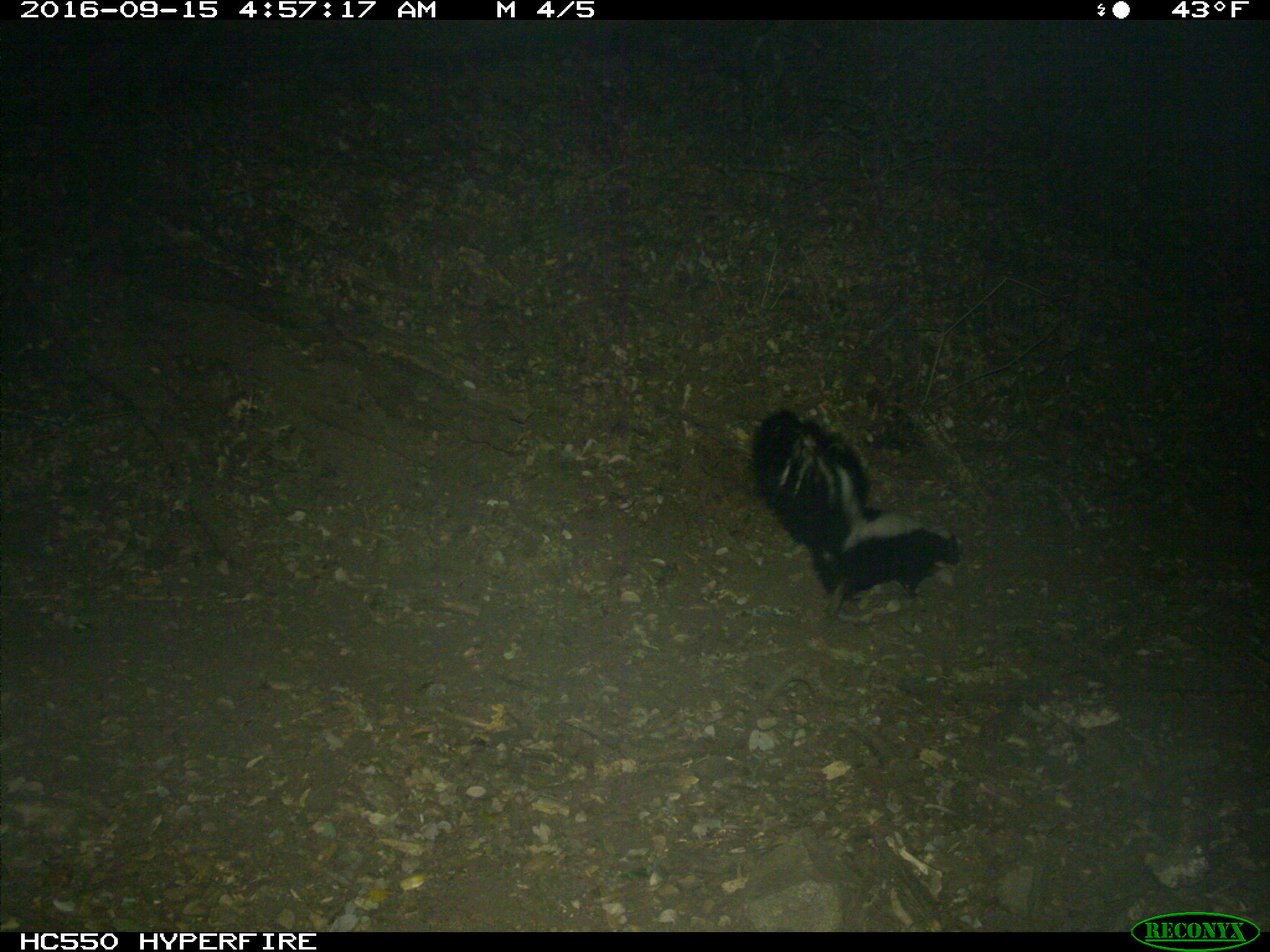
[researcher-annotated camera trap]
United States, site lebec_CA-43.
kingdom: Animalia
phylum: Chordata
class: Mammalia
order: Carnivora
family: Mephitidae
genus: Mephitis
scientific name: Mephitis mephitis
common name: striped skunk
Mephitis mephitis (striped skunk).